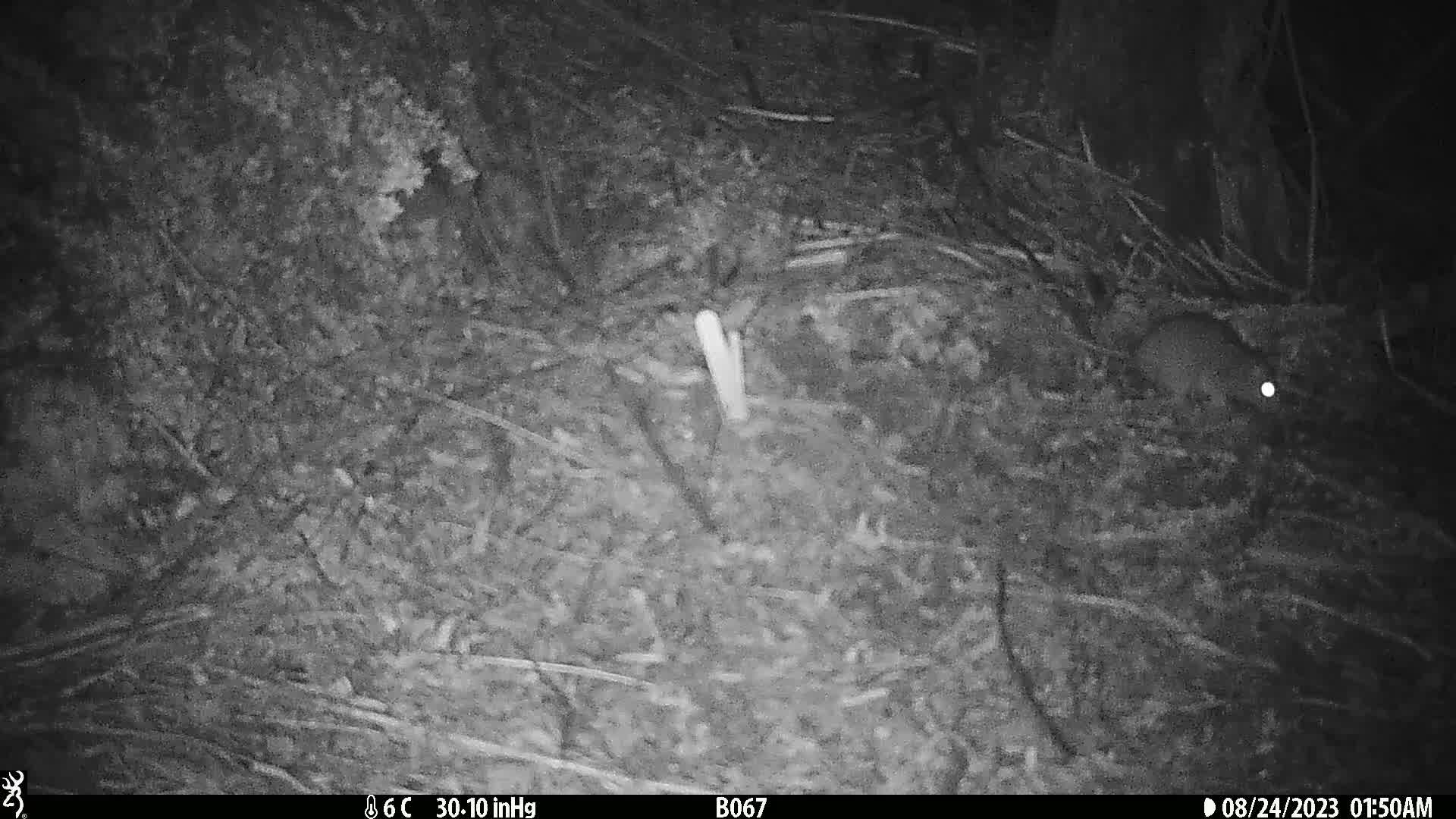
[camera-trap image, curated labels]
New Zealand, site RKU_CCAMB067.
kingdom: Animalia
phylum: Chordata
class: Mammalia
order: Rodentia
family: Muridae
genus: Rattus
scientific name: Rattus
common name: rat